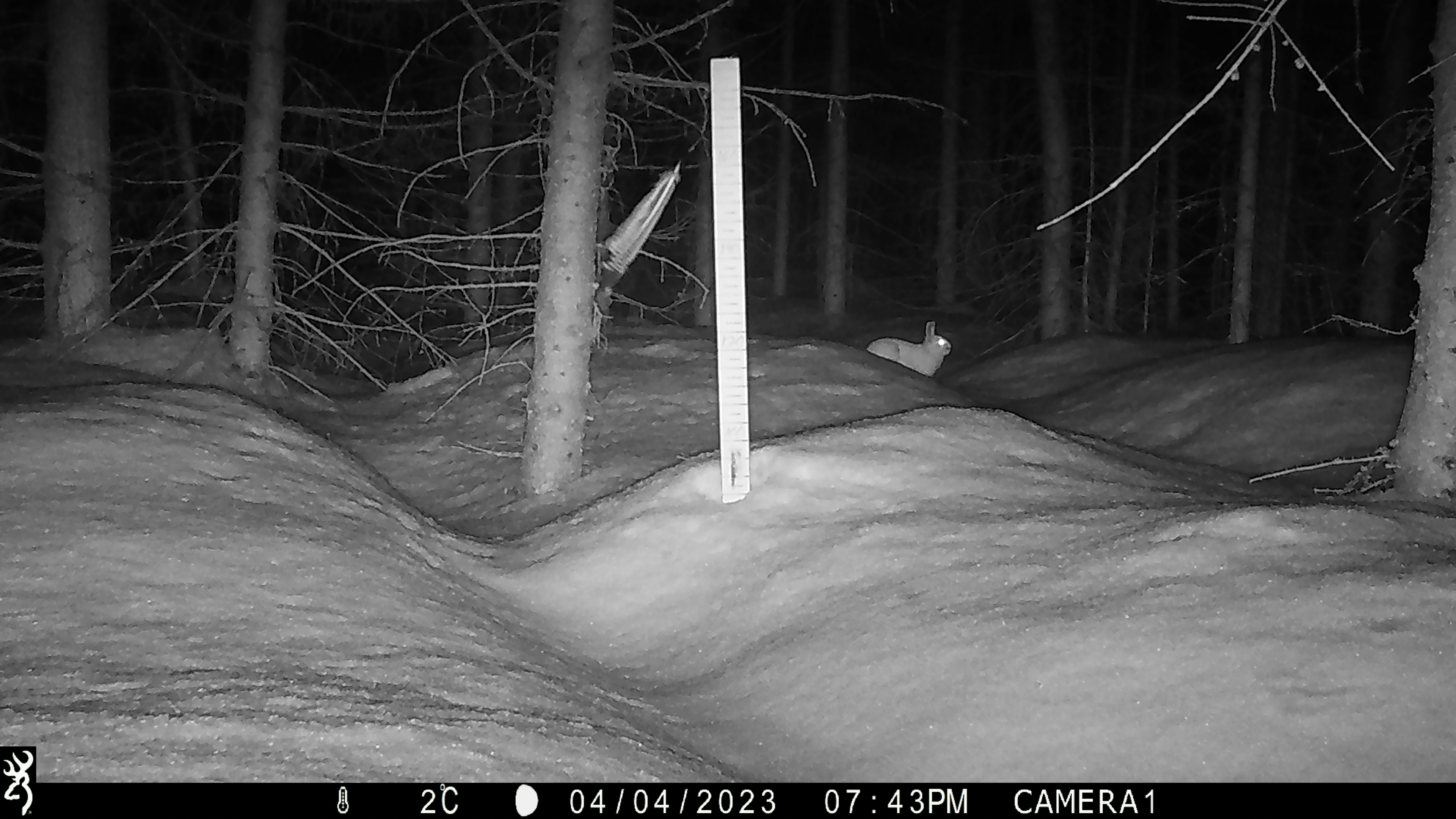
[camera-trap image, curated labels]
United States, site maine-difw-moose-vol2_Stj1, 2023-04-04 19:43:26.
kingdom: Animalia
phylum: Chordata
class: Mammalia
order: Lagomorpha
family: Leporidae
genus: Lepus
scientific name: Lepus americanus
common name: snowshoe hare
Snowshoe hare (Lepus americanus).